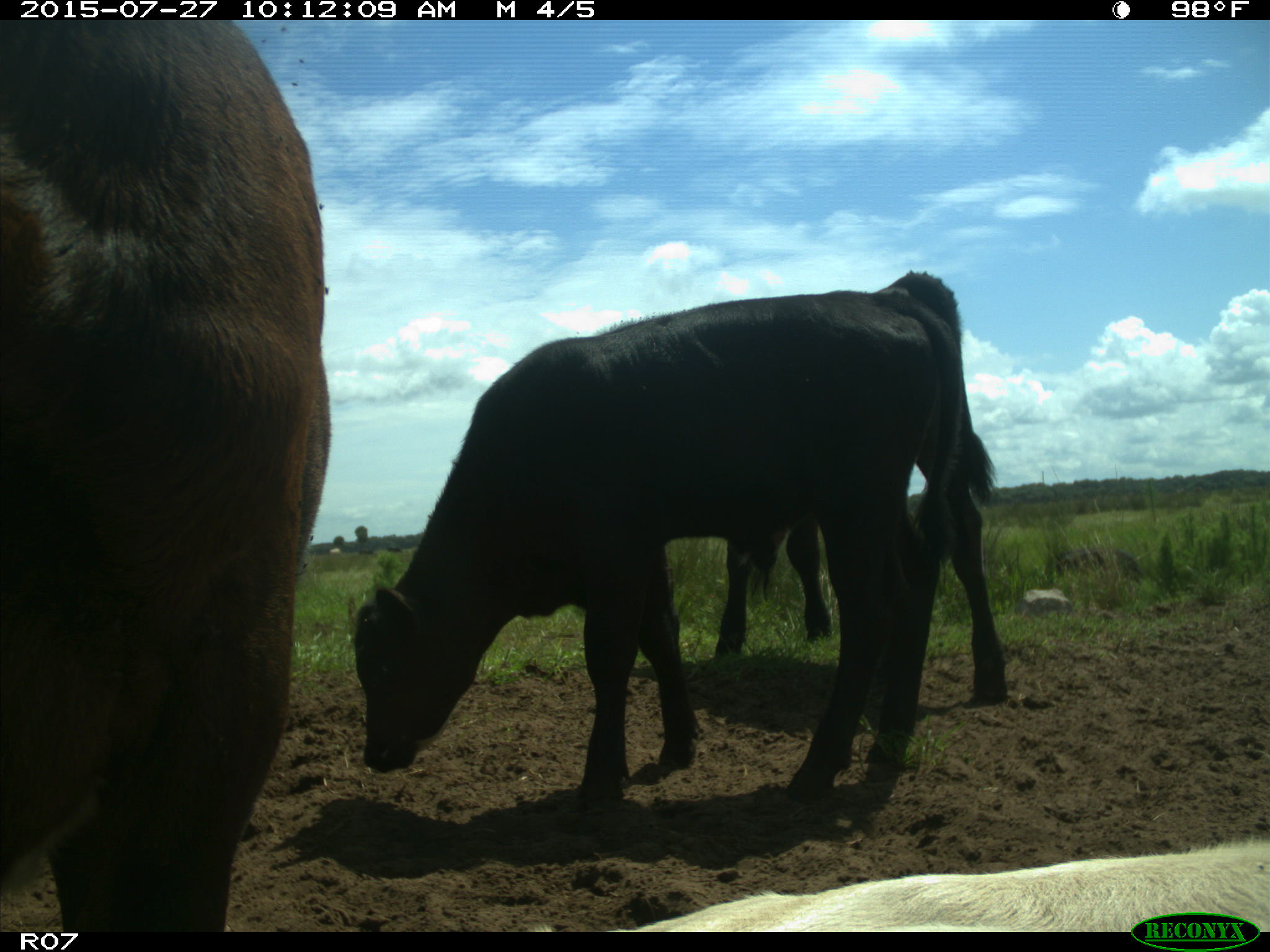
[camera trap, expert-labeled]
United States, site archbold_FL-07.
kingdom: Animalia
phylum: Chordata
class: Mammalia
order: Artiodactyla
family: Bovidae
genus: Bos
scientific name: Bos taurus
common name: domestic cow